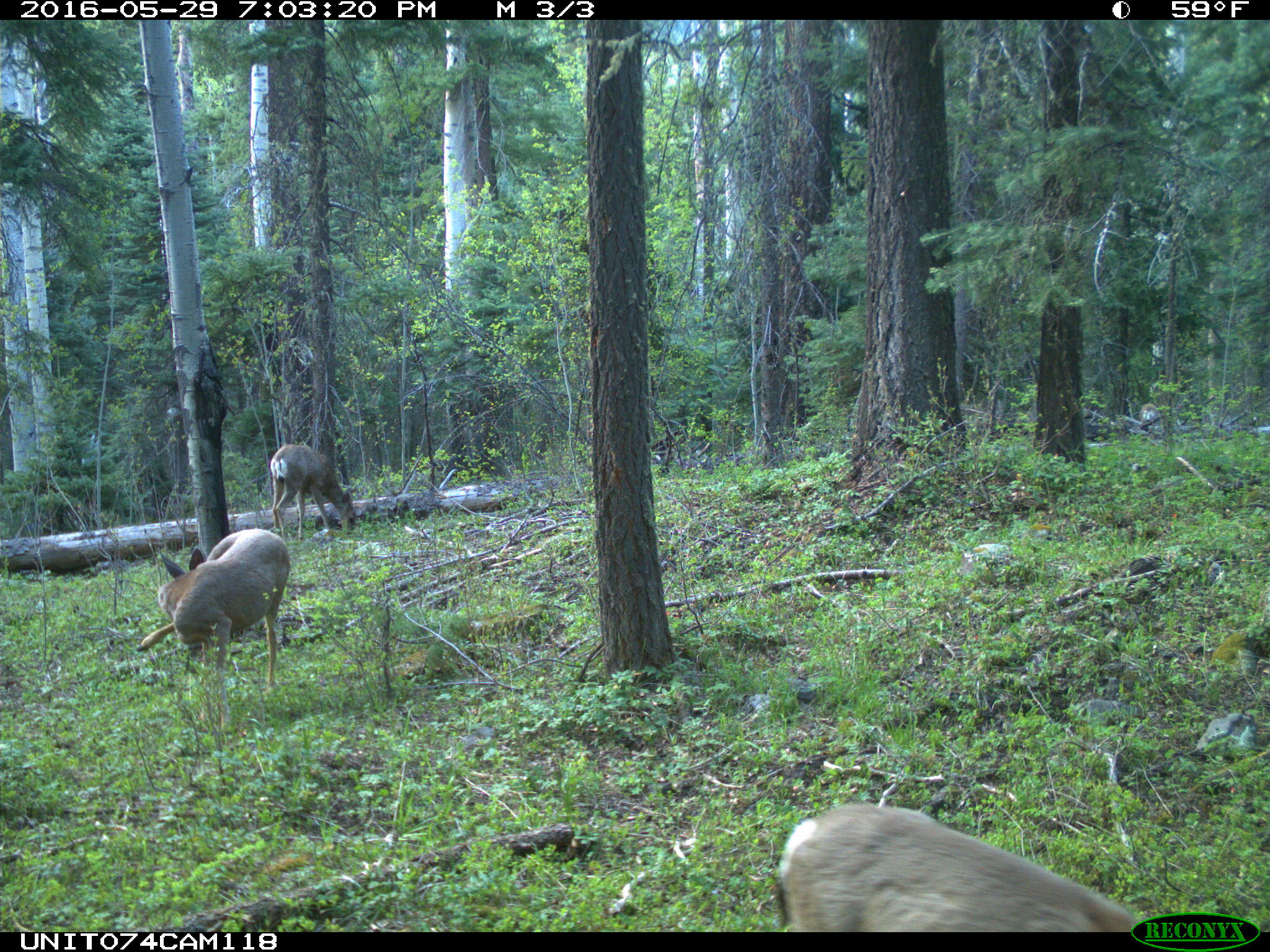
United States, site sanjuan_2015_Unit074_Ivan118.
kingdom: Animalia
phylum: Chordata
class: Mammalia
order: Artiodactyla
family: Cervidae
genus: Odocoileus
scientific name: Odocoileus hemionus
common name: mule deer